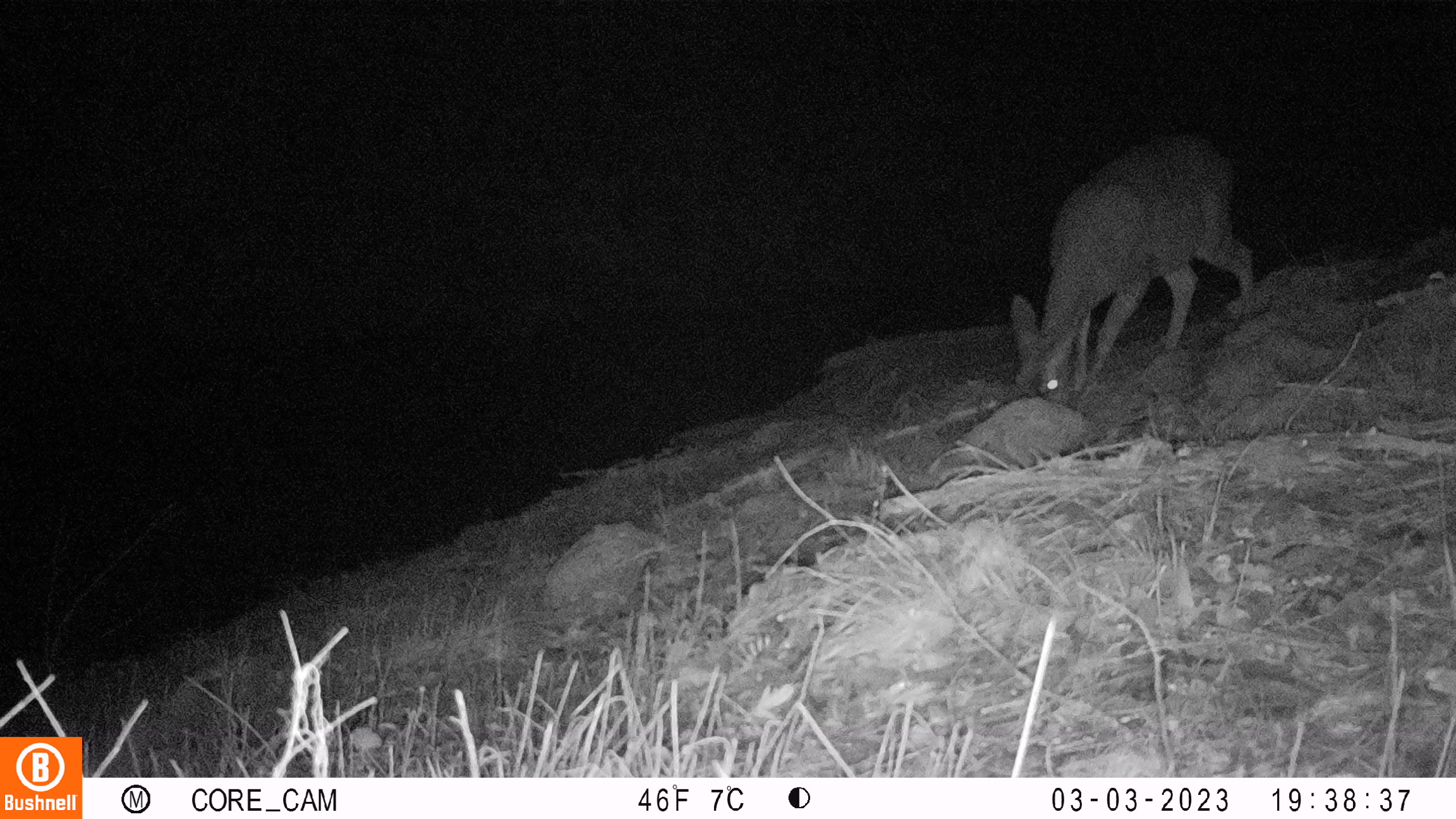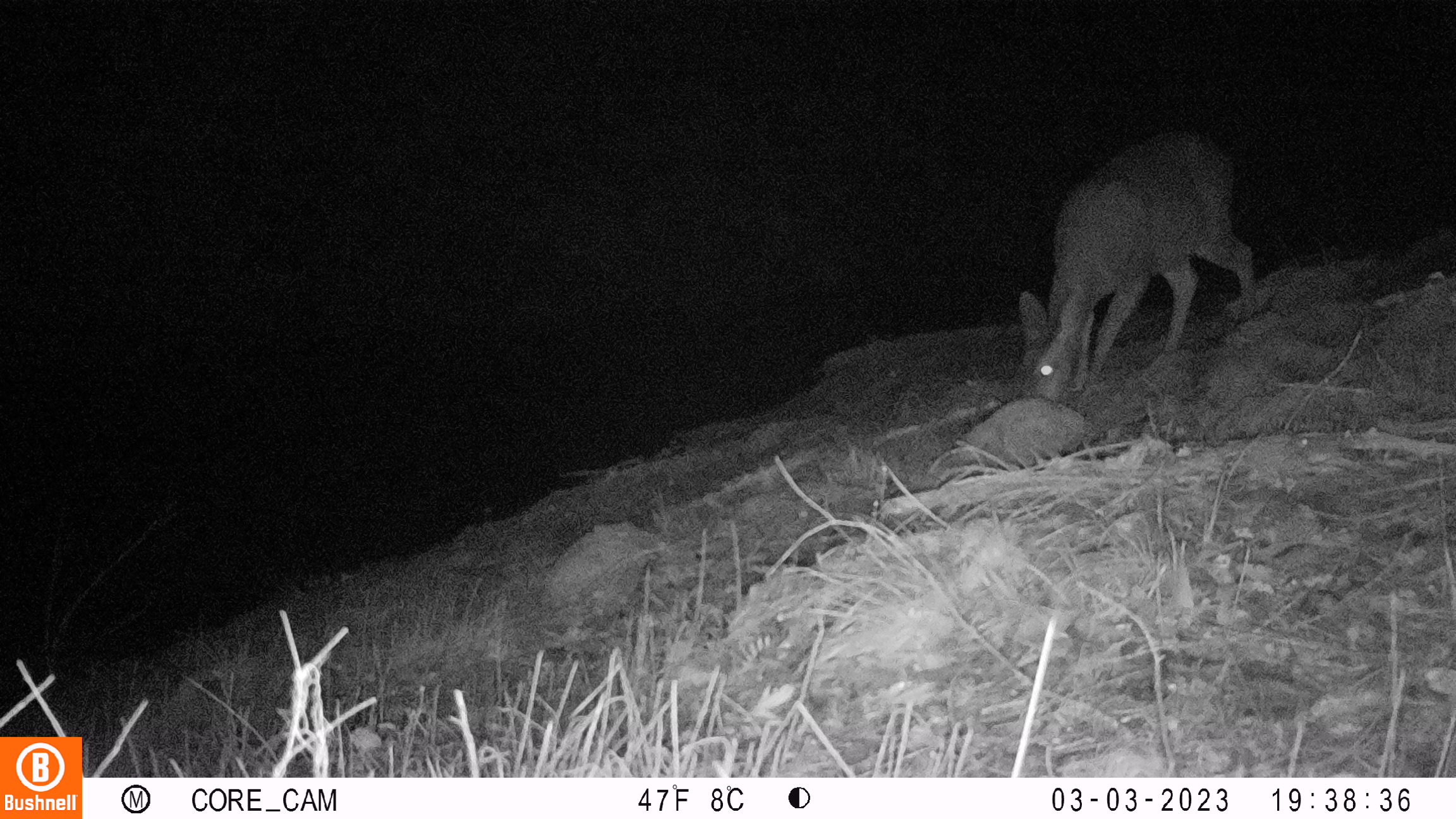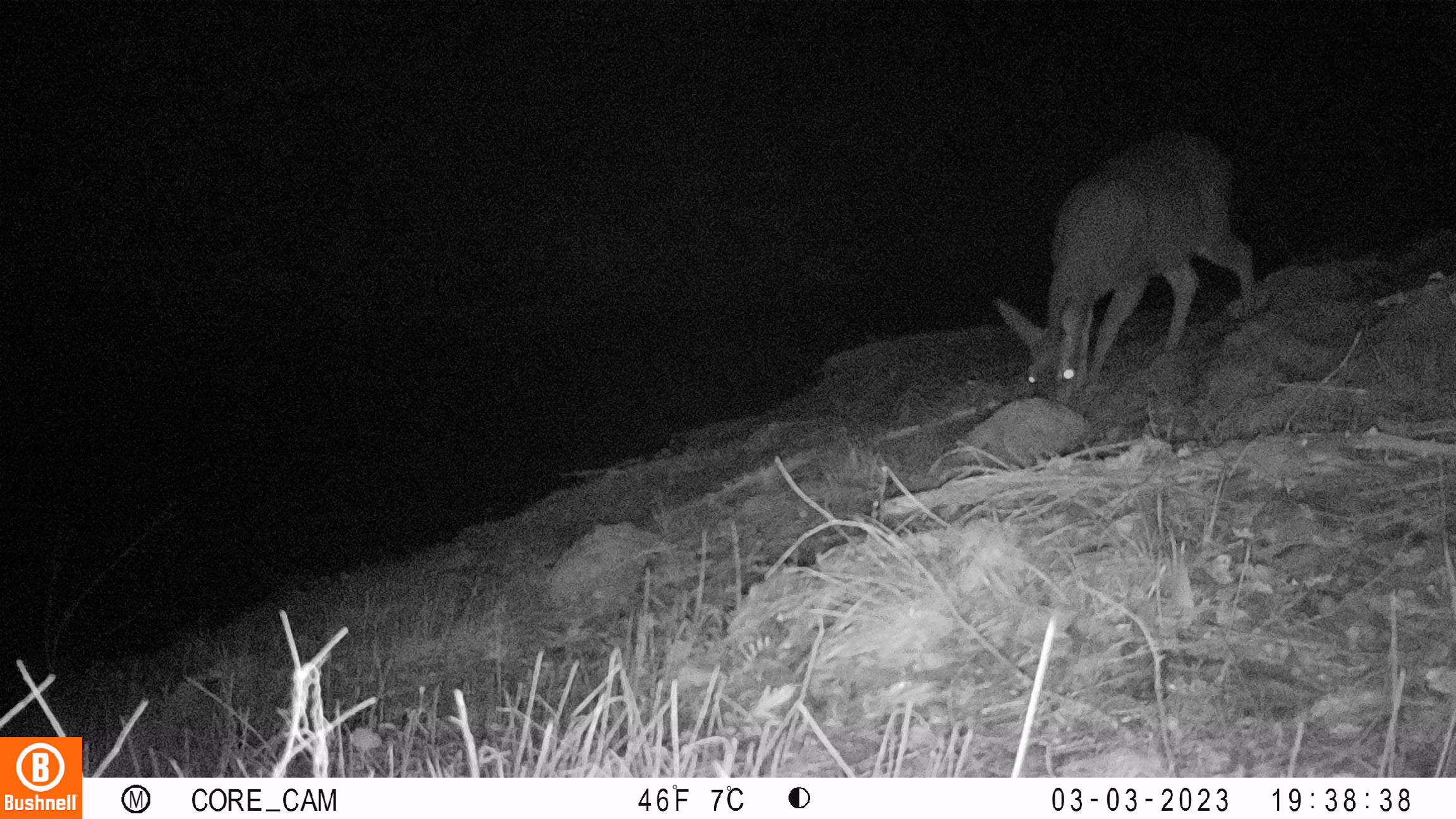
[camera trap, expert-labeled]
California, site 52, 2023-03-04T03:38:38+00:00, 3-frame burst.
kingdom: Animalia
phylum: Chordata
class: Mammalia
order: Artiodactyla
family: Cervidae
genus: Odocoileus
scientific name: Odocoileus hemionus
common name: mule deer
Mule deer (Odocoileus hemionus).